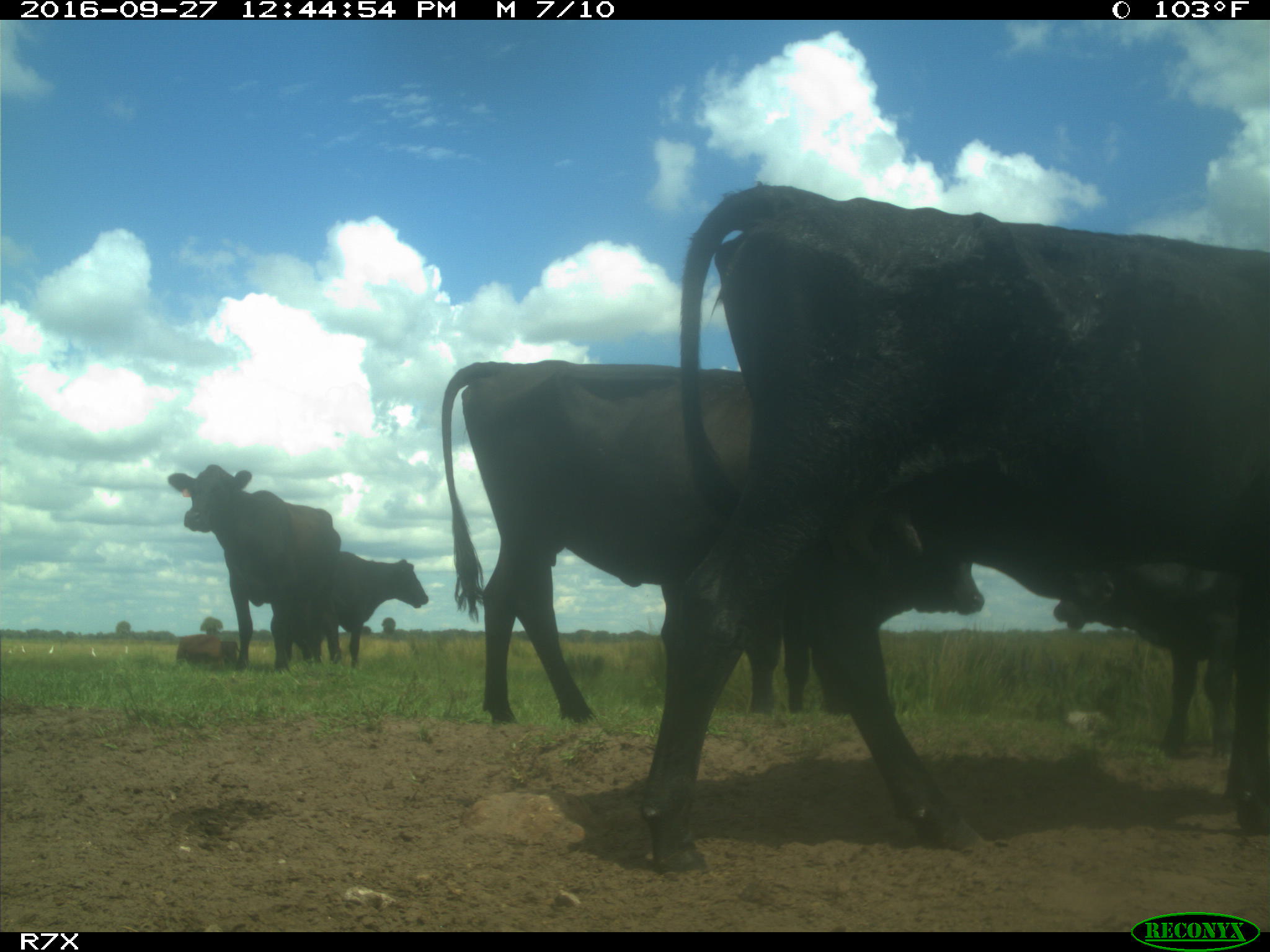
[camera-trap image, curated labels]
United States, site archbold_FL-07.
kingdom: Animalia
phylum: Chordata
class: Mammalia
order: Artiodactyla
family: Bovidae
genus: Bos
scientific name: Bos taurus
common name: domestic cow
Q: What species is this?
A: Bos taurus (domestic cow).